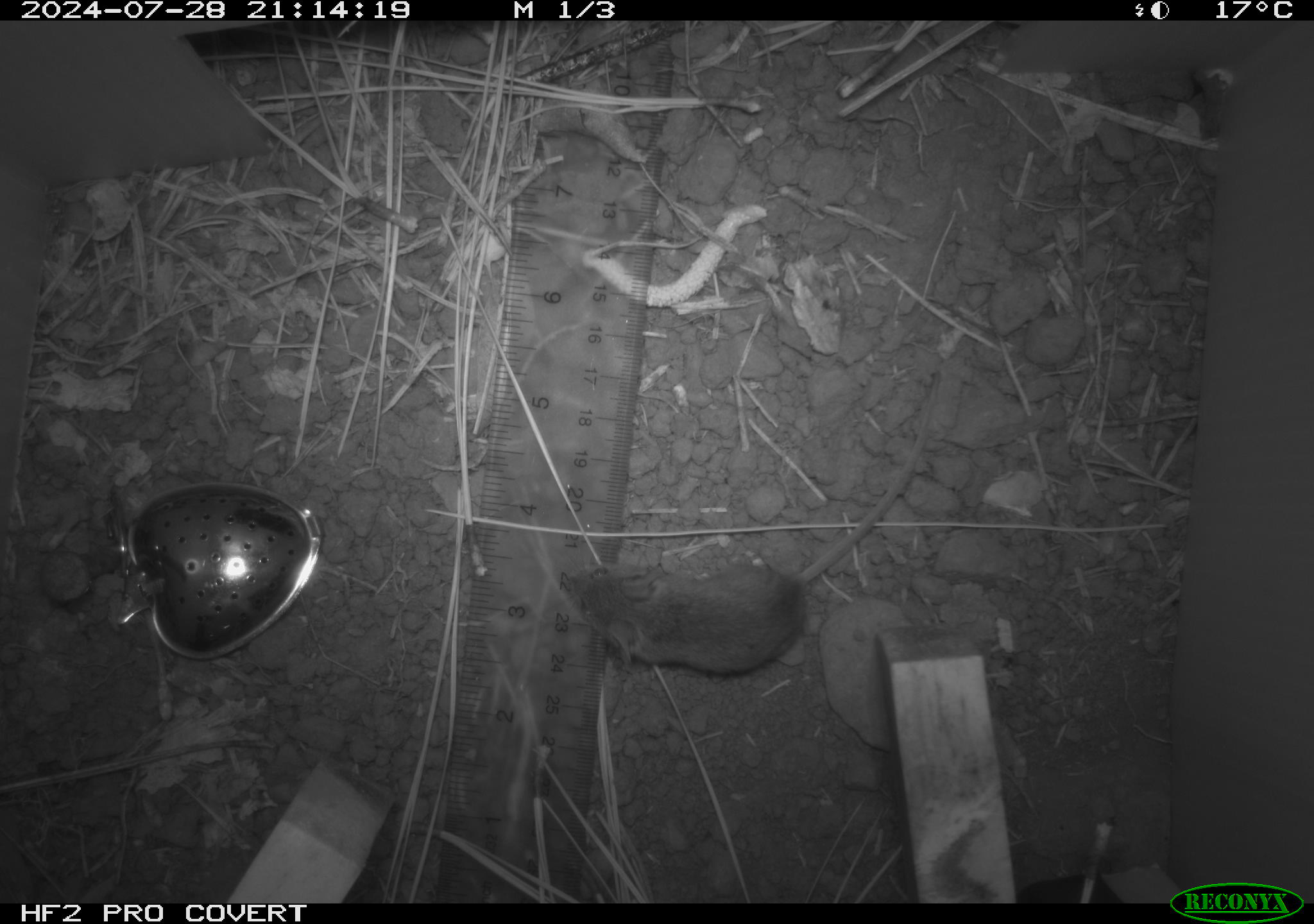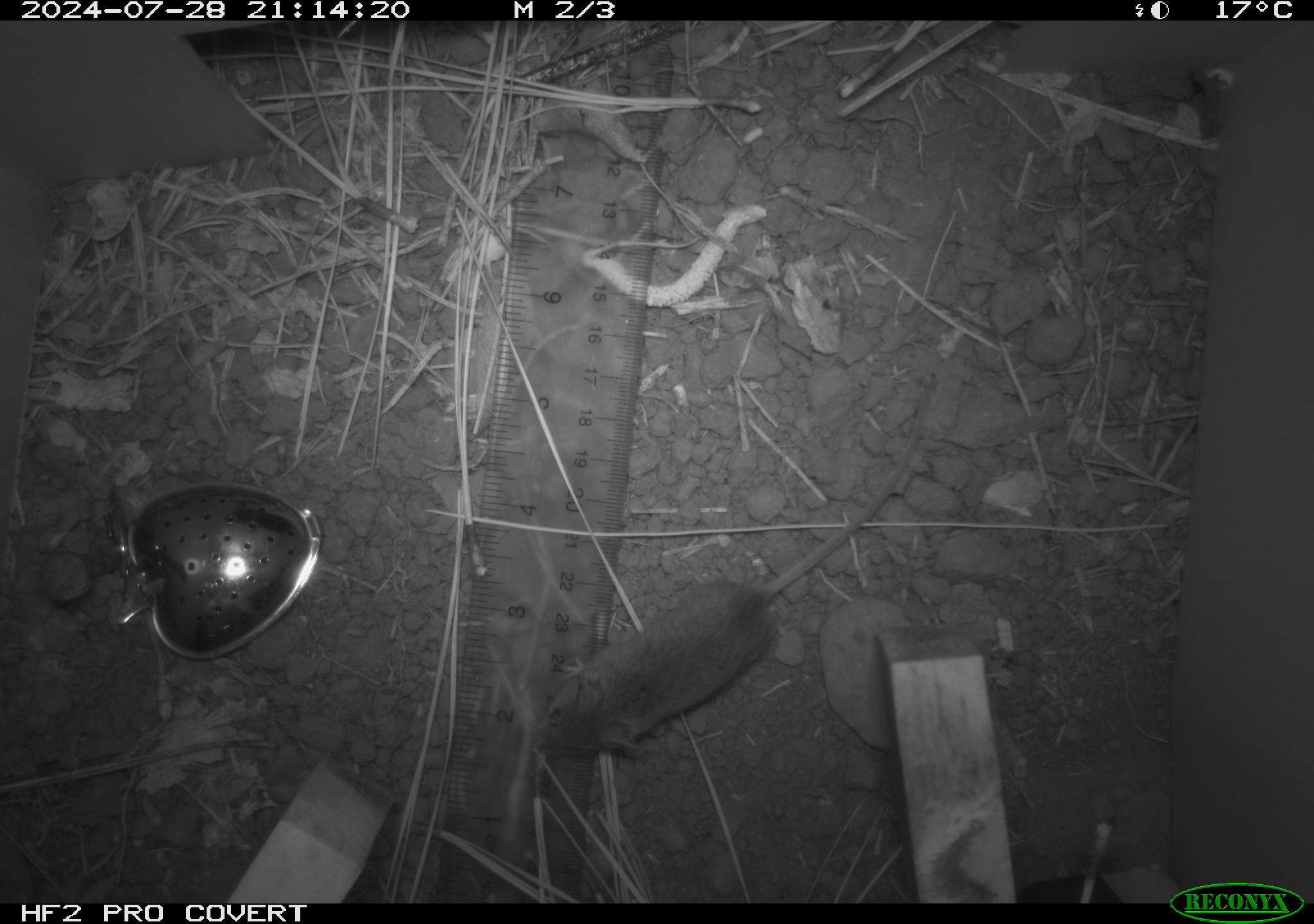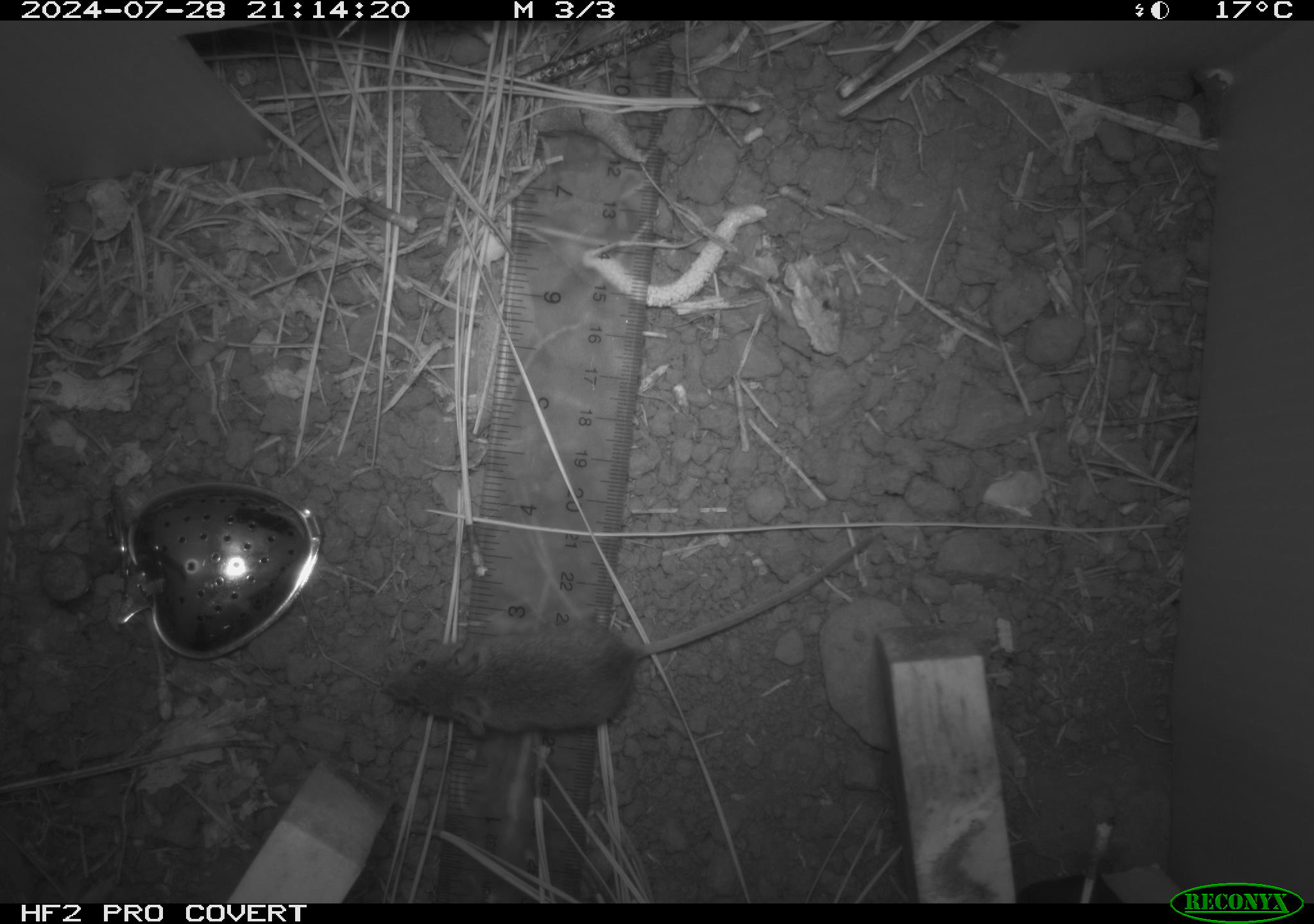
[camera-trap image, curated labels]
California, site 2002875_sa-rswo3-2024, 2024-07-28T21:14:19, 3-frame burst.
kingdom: Animalia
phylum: Chordata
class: Mammalia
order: Rodentia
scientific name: Rodentia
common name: mouse species